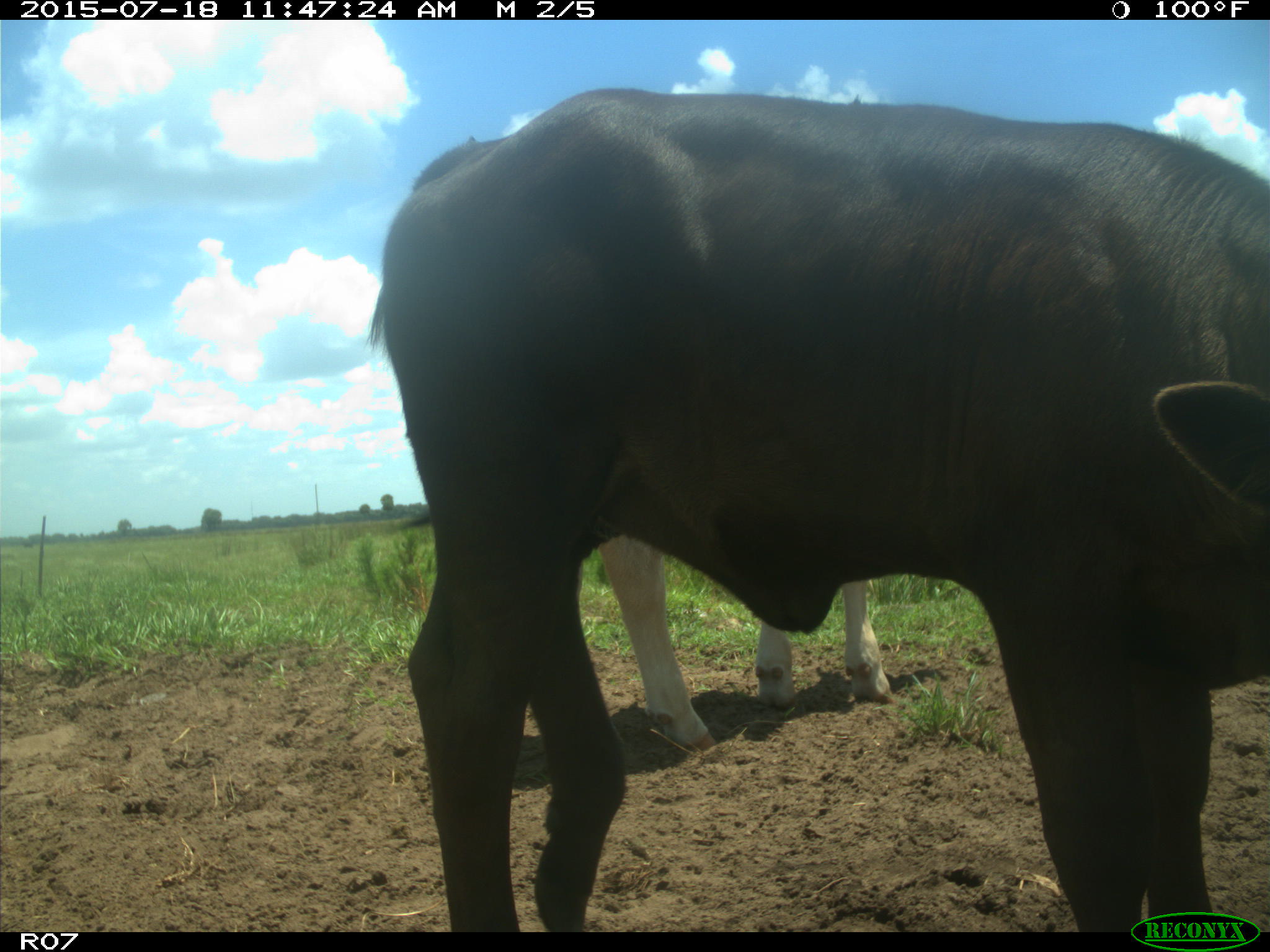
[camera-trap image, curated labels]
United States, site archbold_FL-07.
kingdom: Animalia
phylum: Chordata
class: Mammalia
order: Artiodactyla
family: Bovidae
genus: Bos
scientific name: Bos taurus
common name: domestic cow